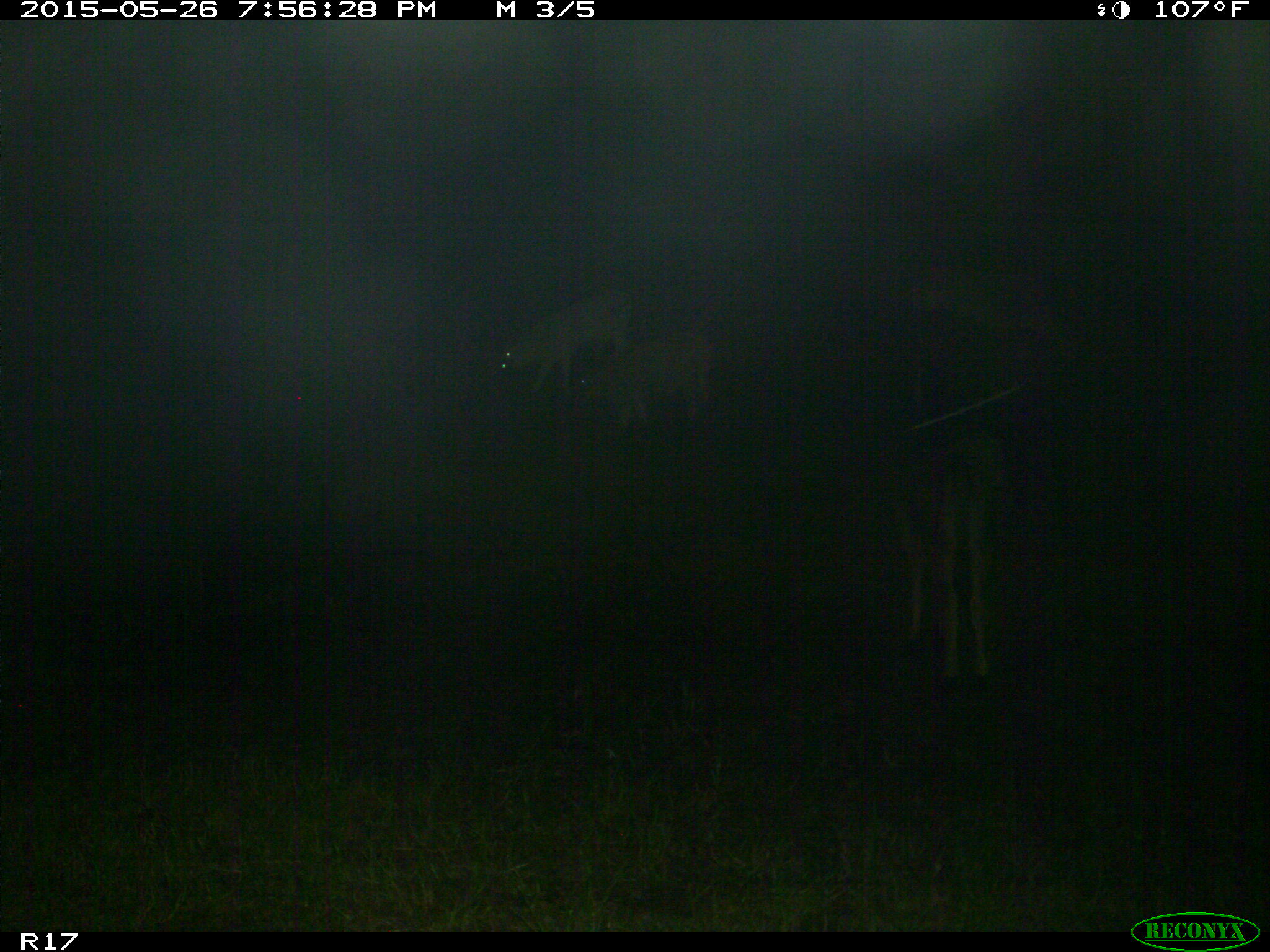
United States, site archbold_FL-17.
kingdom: Animalia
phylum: Chordata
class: Mammalia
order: Artiodactyla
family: Bovidae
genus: Bos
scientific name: Bos taurus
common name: domestic cow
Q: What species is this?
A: Bos taurus (domestic cow).